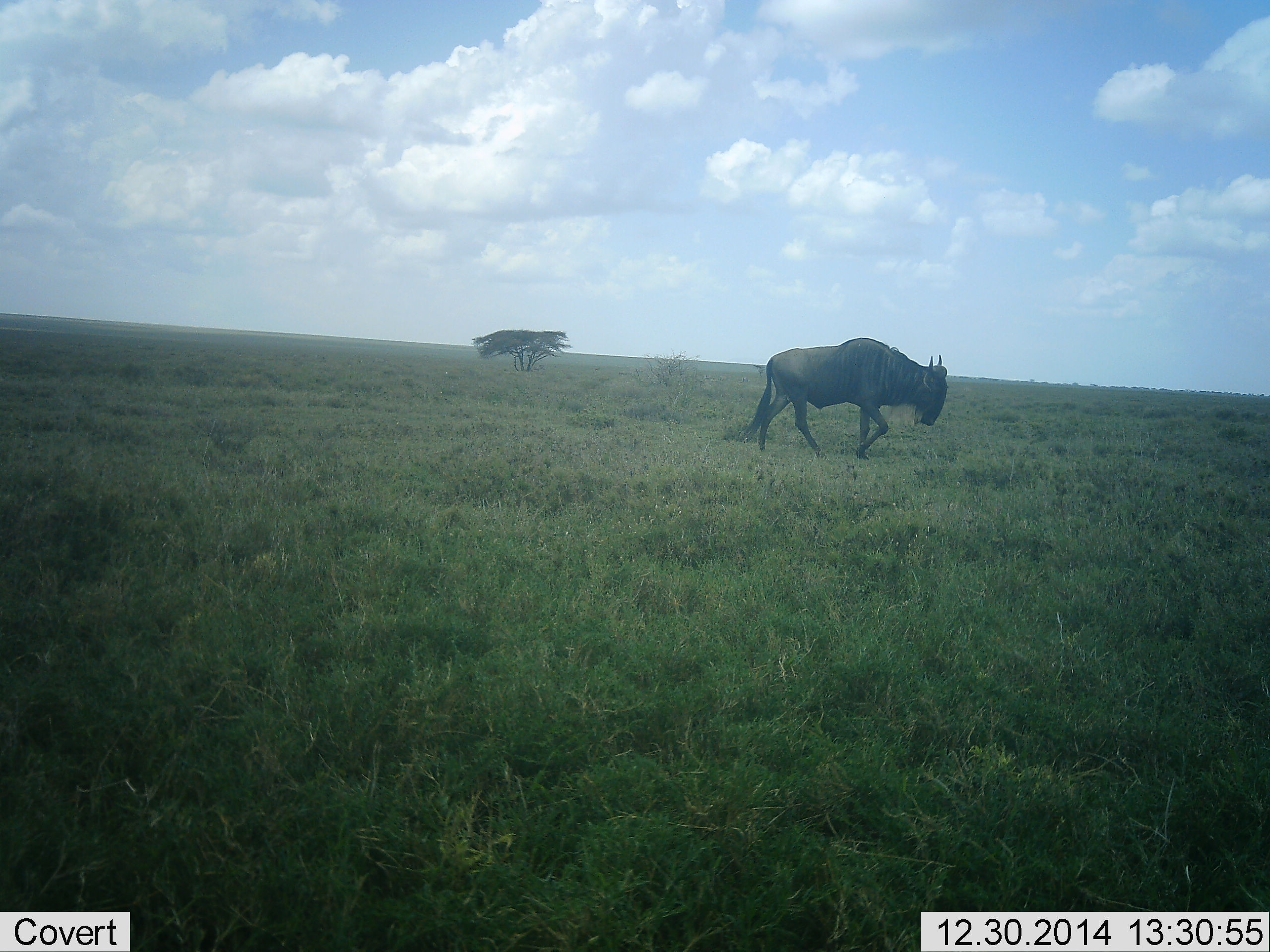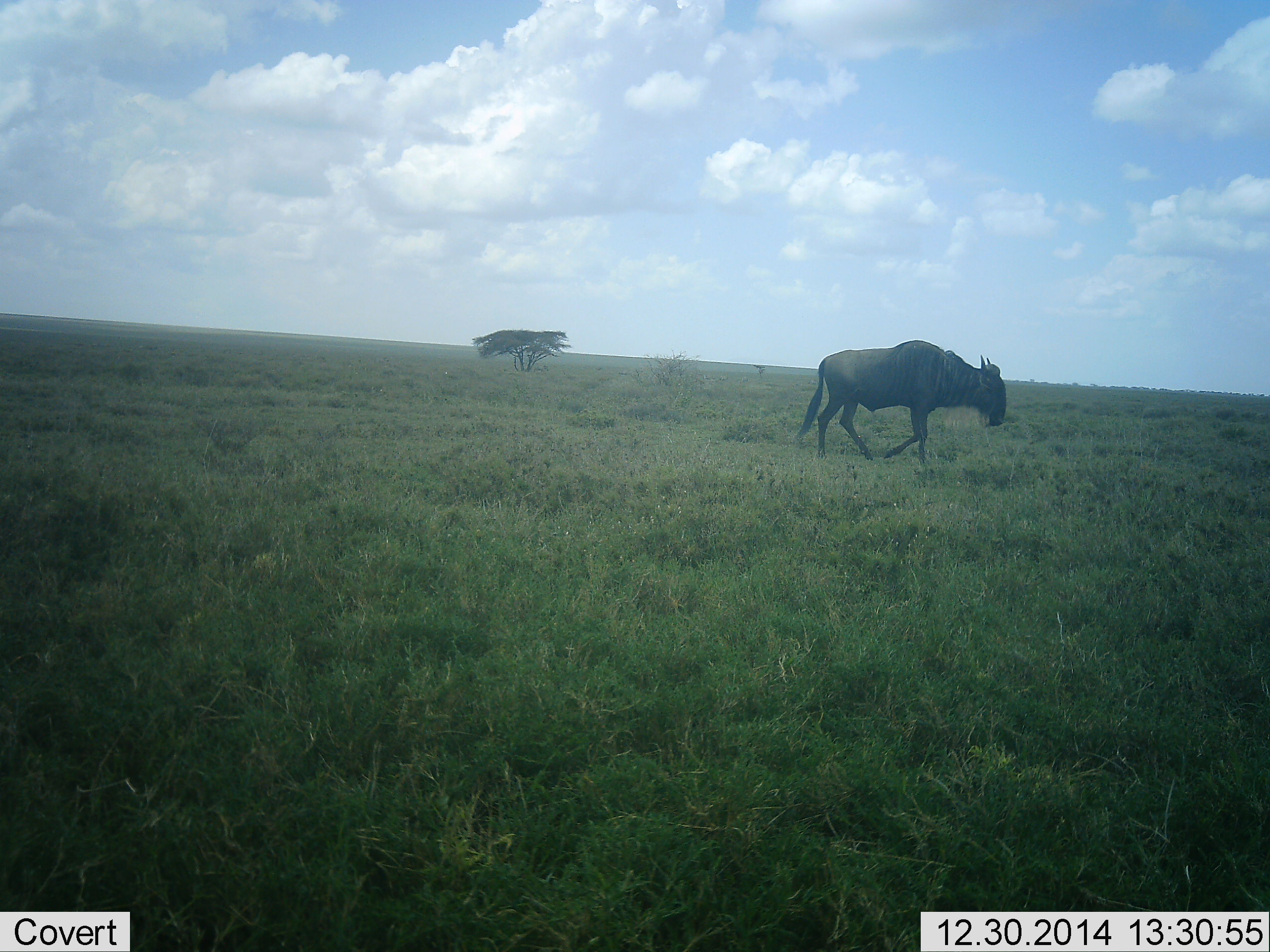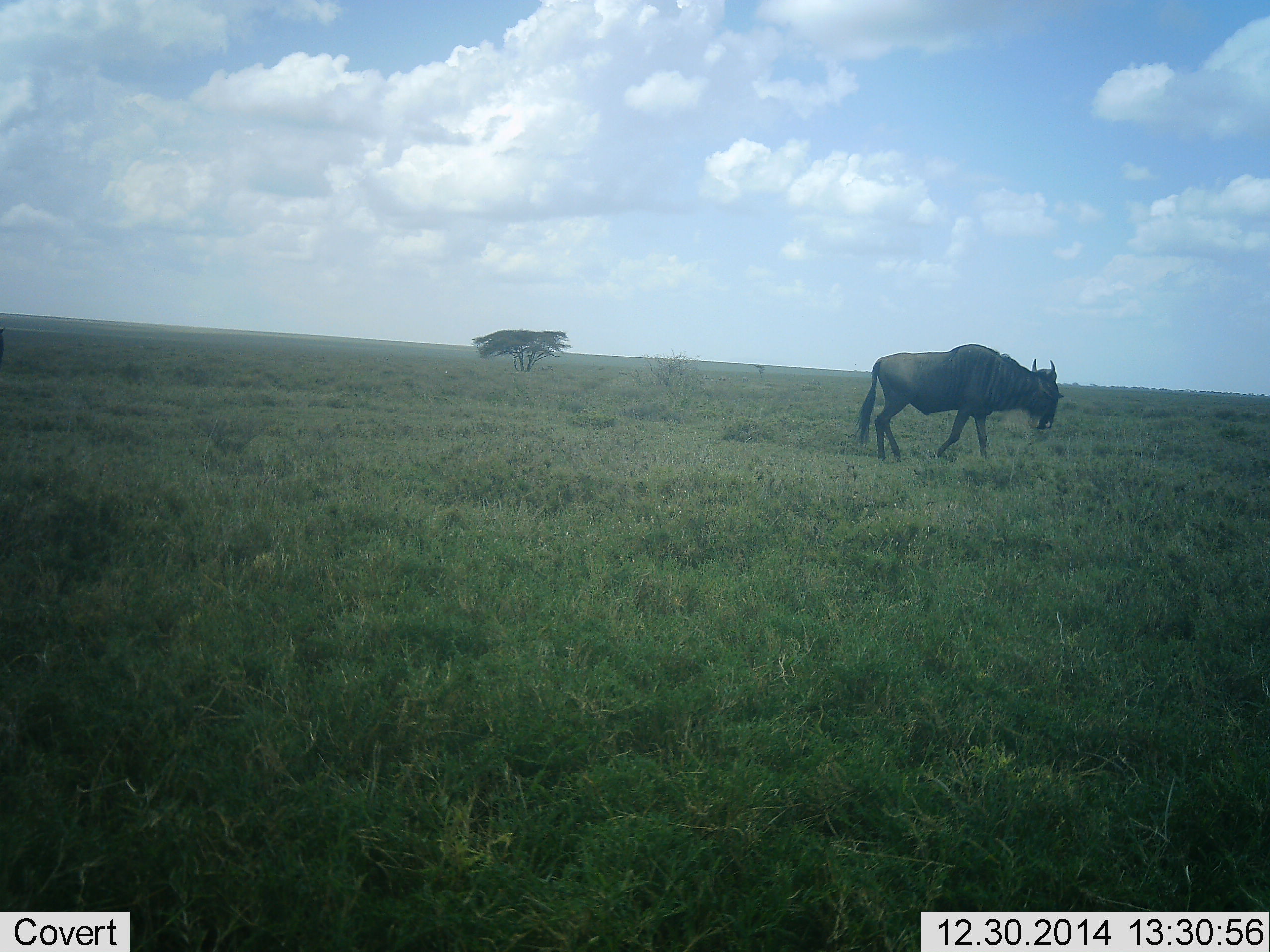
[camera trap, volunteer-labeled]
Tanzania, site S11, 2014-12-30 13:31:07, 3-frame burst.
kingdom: Animalia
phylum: Chordata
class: Mammalia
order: Artiodactyla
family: Bovidae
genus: Connochaetes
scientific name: Connochaetes taurinus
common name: blue wildebeest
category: wildebeest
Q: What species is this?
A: Wildebeest (blue wildebeest) (Connochaetes taurinus).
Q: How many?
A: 1.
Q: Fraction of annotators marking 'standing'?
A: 0%.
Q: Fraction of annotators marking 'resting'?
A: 0%.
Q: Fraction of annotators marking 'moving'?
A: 100%.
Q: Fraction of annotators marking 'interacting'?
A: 0%.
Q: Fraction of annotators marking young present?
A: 0%.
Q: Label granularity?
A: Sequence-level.